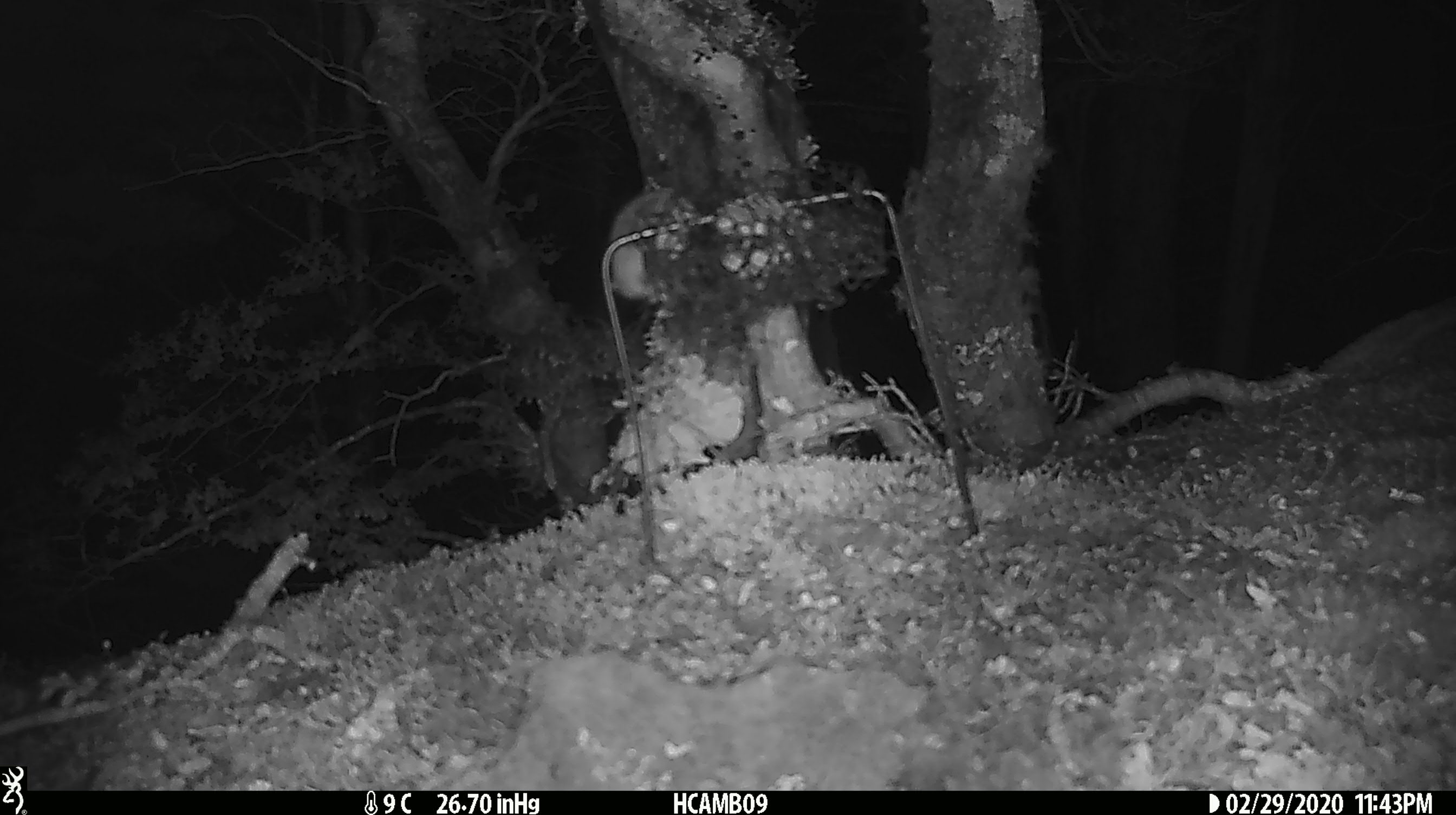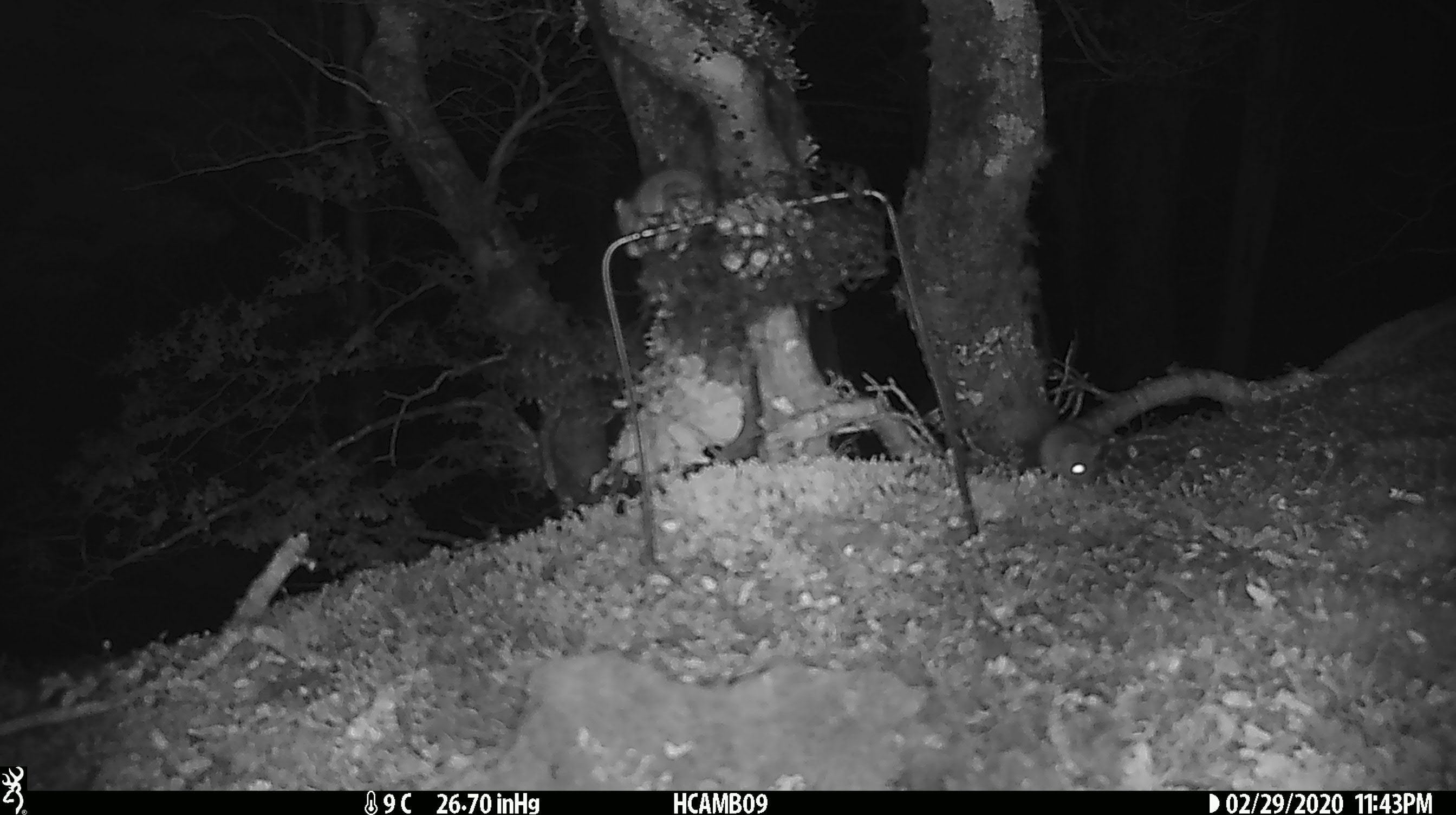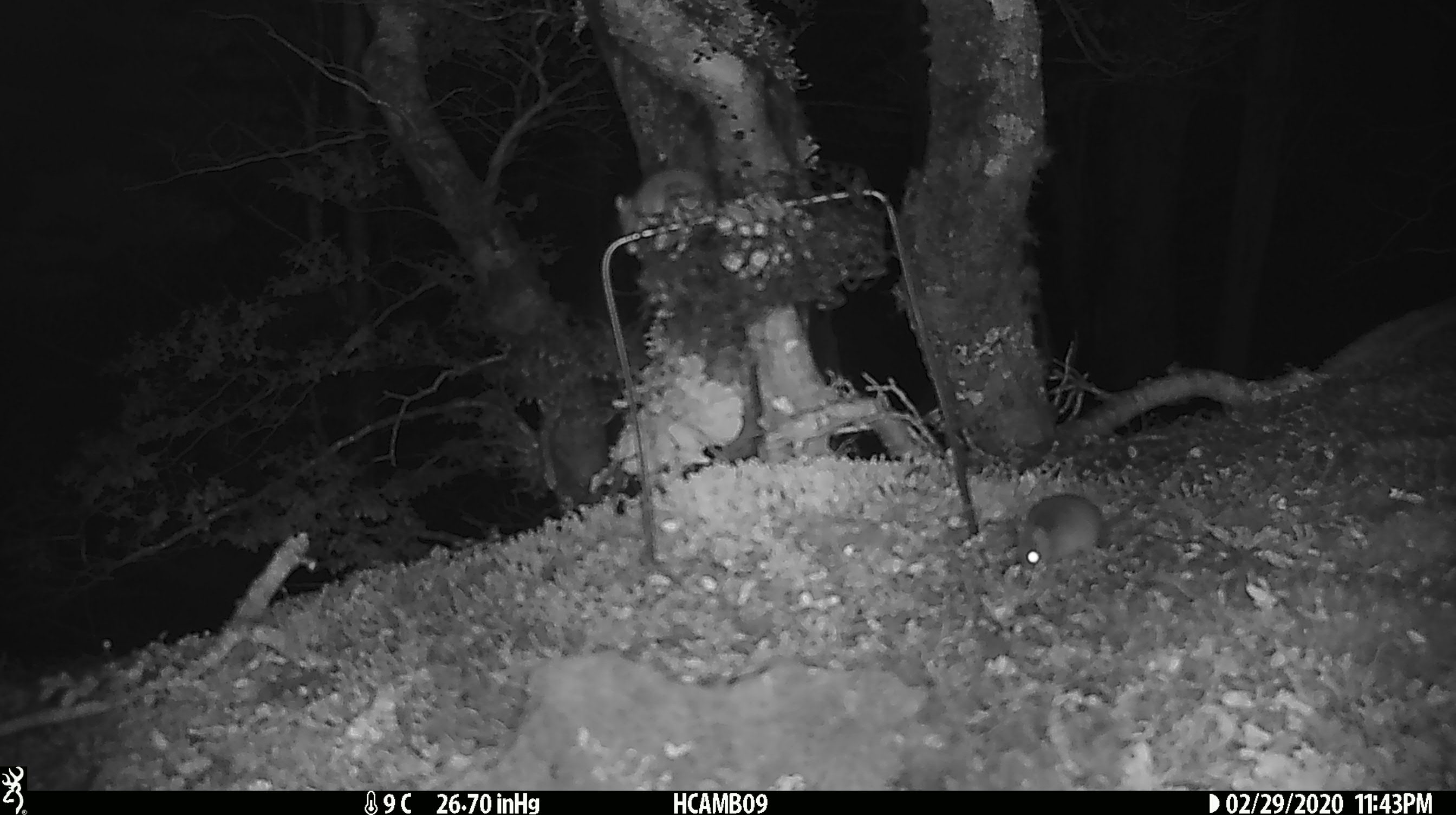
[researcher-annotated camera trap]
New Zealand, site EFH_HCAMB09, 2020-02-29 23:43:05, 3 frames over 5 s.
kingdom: Animalia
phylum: Chordata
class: Mammalia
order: Rodentia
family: Muridae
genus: Mus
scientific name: Mus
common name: mouse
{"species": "mouse (Mus)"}